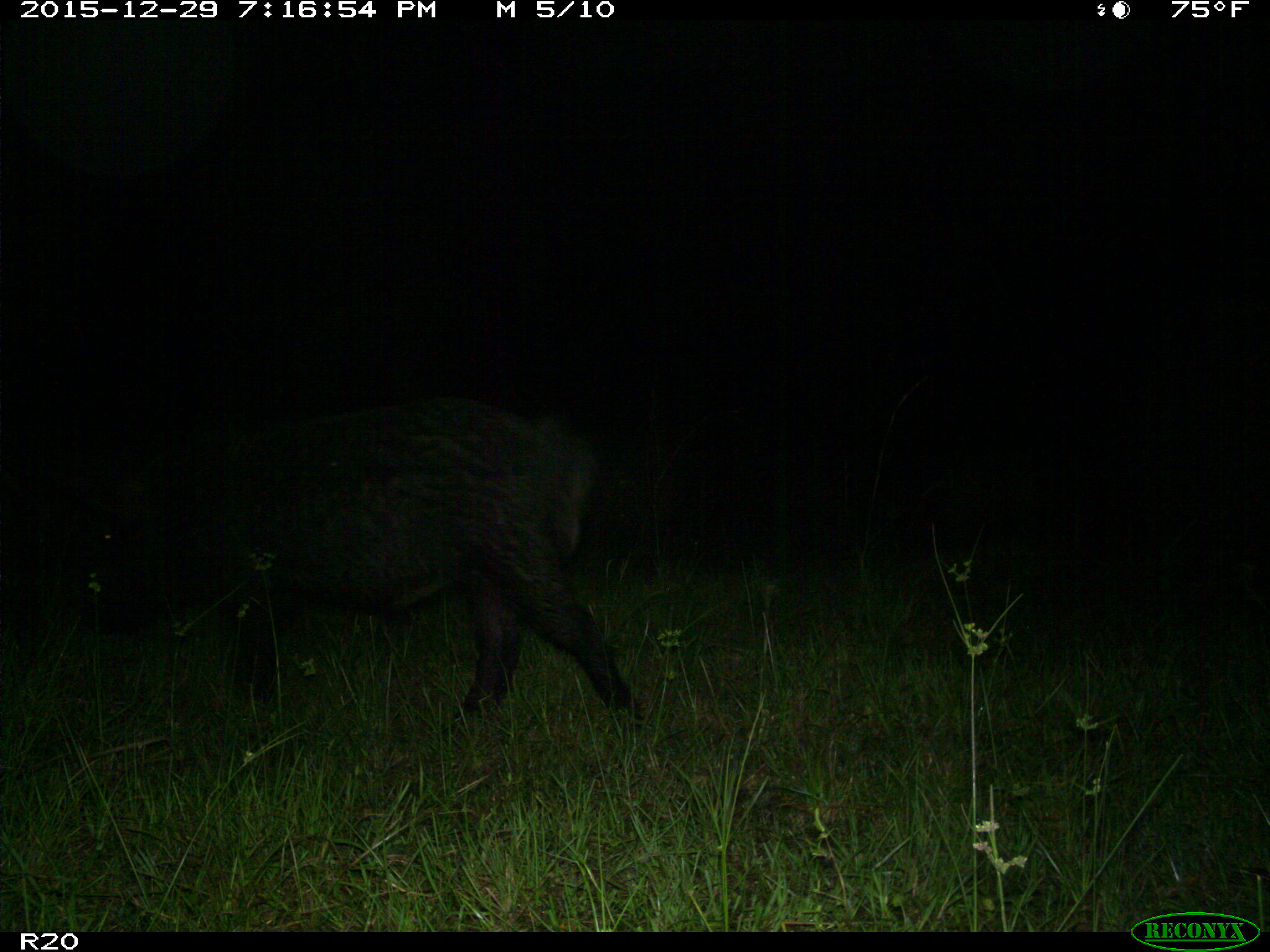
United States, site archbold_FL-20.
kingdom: Animalia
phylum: Chordata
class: Mammalia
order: Artiodactyla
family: Suidae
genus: Sus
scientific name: Sus scrofa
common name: wild boar